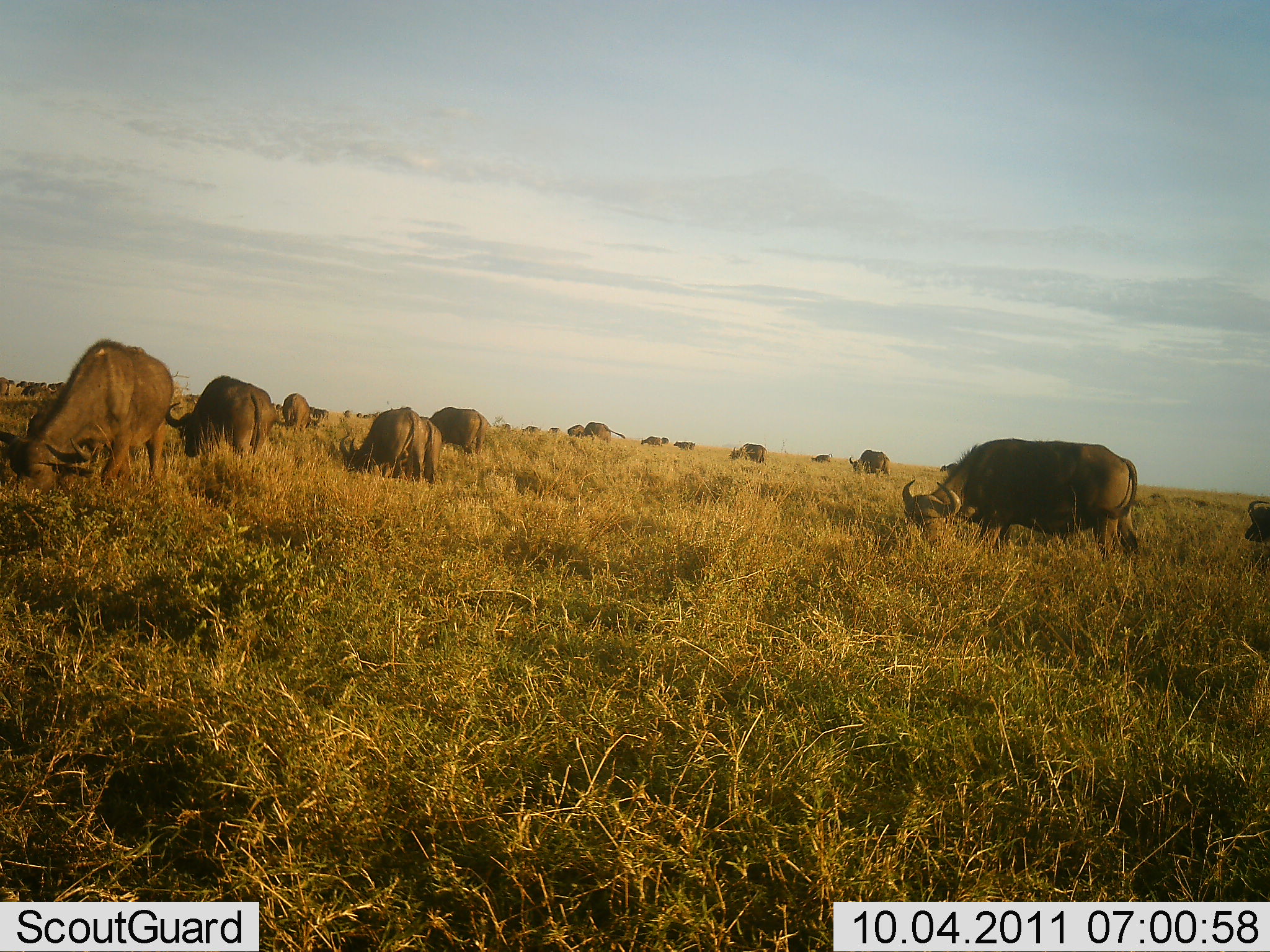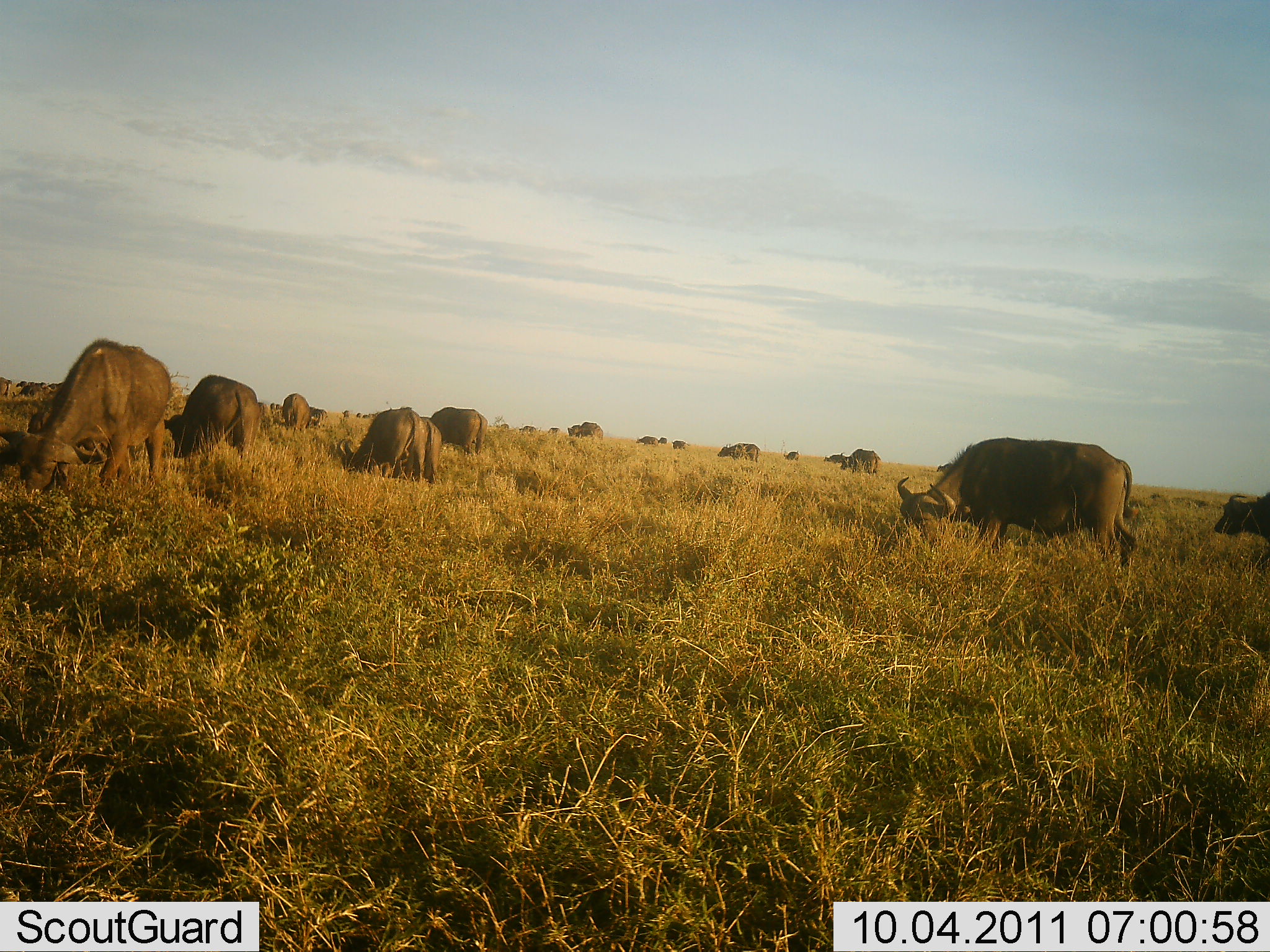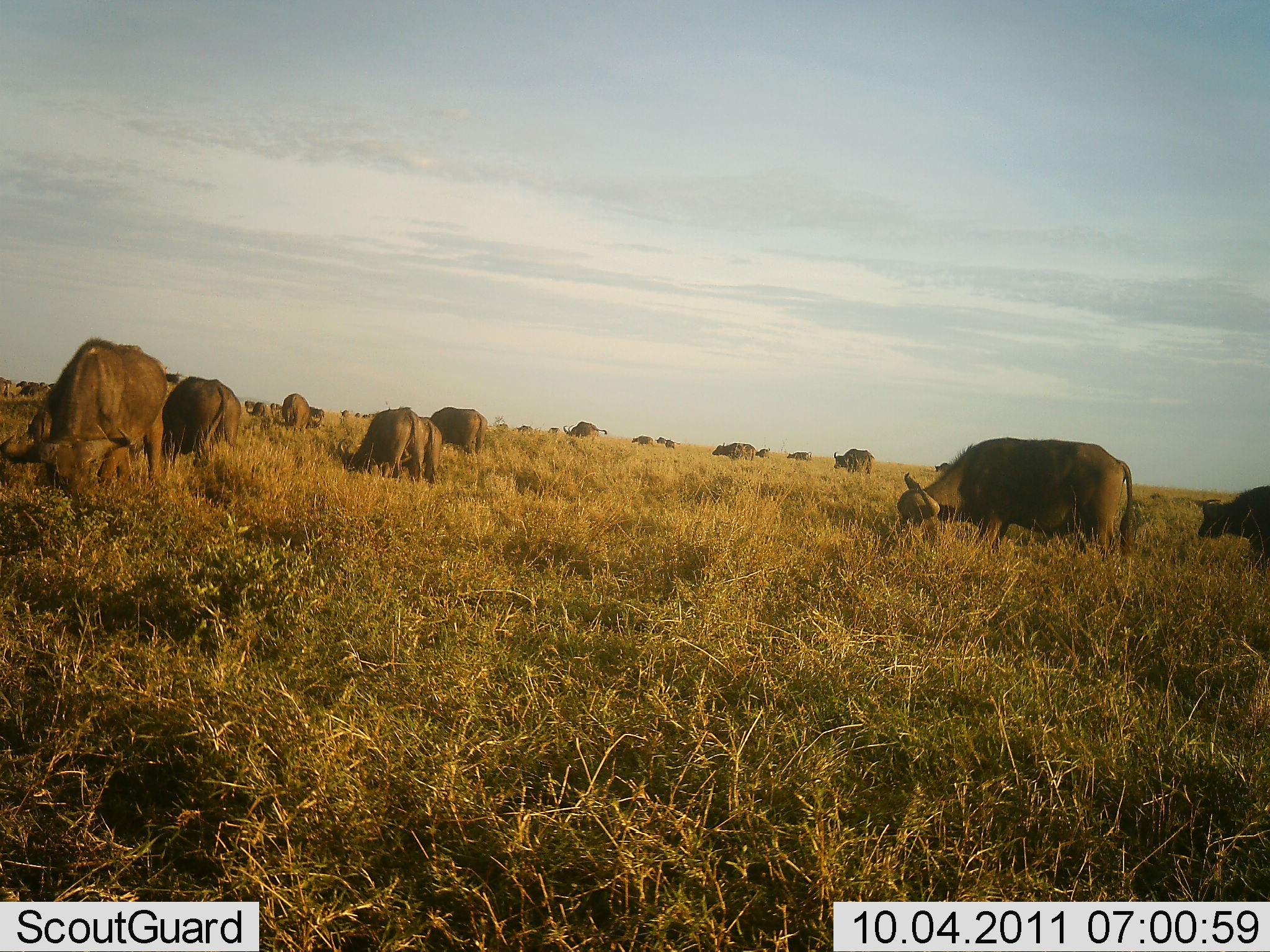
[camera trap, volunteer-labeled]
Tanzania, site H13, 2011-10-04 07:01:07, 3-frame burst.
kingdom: Animalia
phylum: Chordata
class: Mammalia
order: Artiodactyla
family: Bovidae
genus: Syncerus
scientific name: Syncerus caffer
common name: cape buffalo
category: buffalo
Buffalo (cape buffalo) (Syncerus caffer), count 11-50. Behavior (volunteer vote fractions): standing 14%, resting 0%, moving 50%, interacting 0%. Young present (vote fraction): 0%. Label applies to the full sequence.